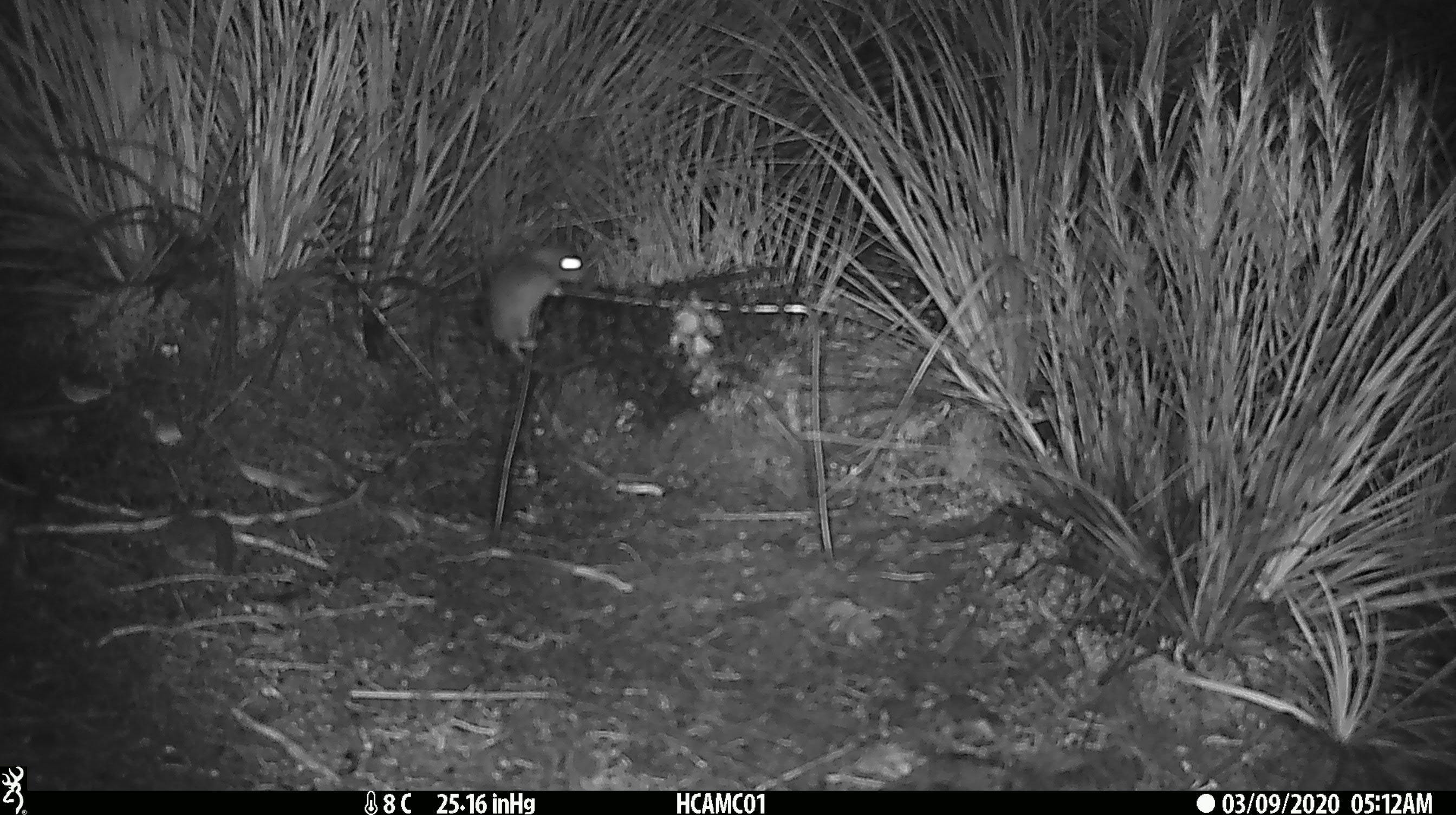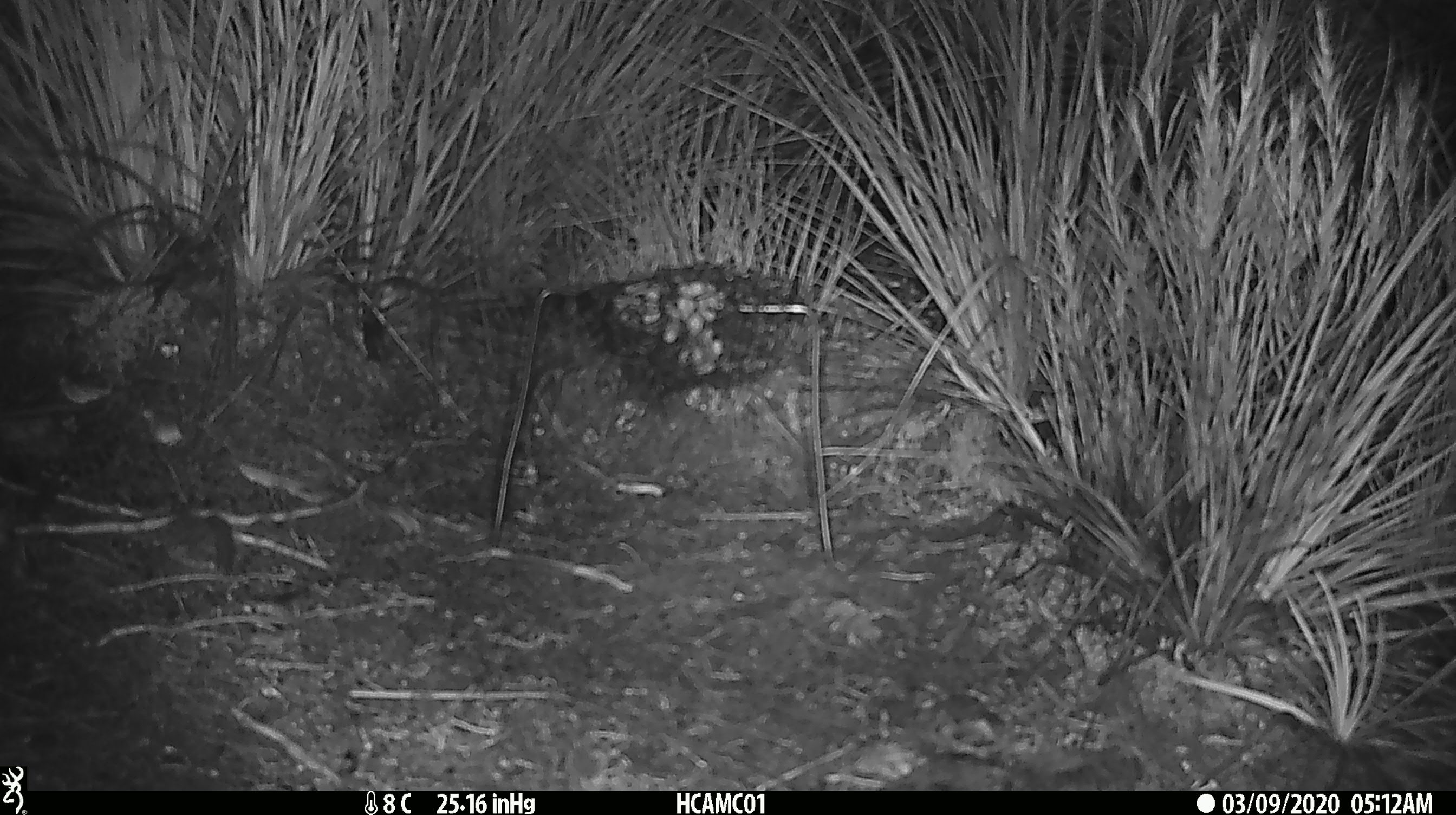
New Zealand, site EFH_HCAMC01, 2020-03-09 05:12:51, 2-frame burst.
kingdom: Animalia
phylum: Chordata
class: Mammalia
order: Rodentia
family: Muridae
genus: Mus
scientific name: Mus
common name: mouse